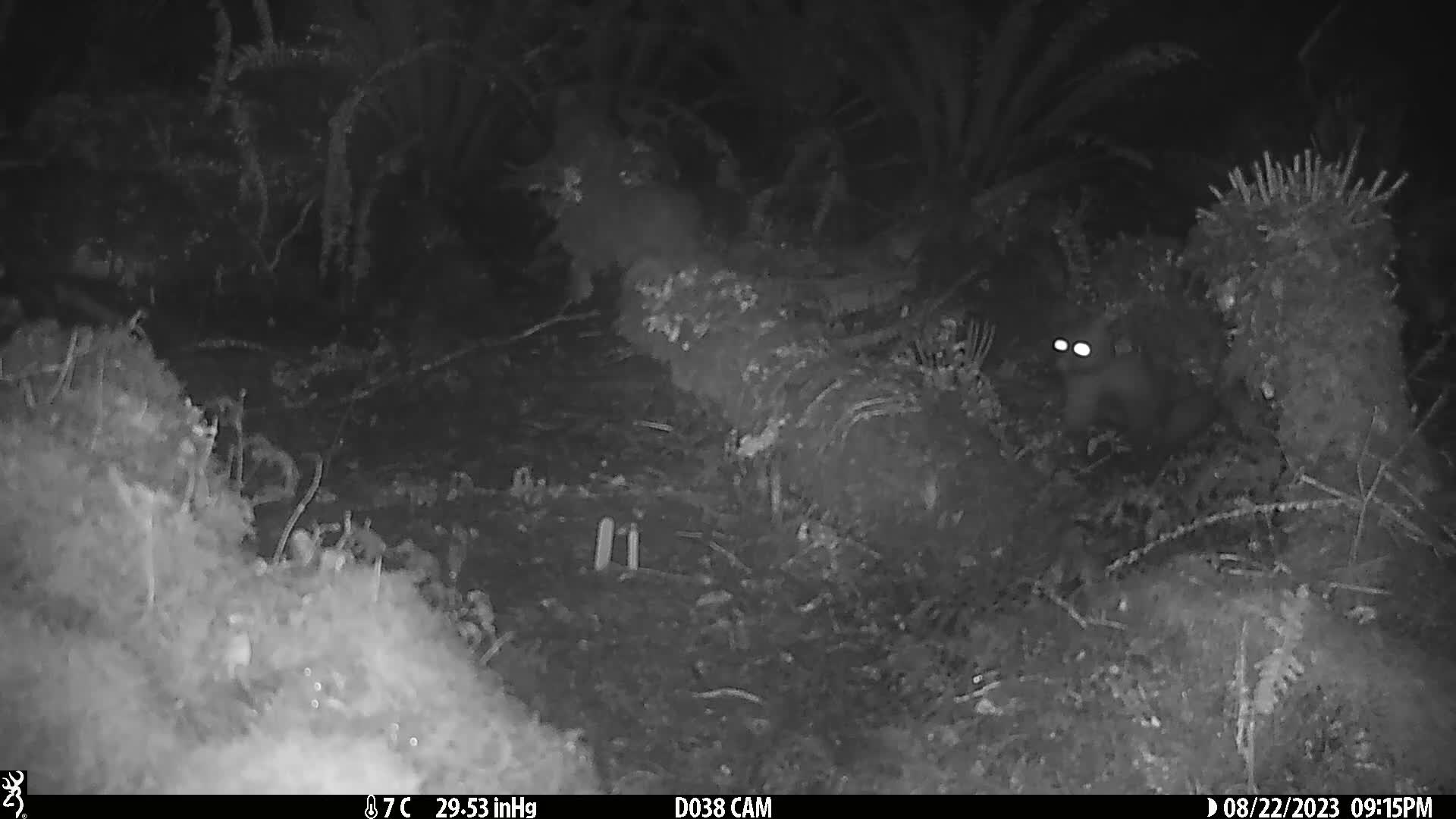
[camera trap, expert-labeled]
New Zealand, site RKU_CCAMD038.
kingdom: Animalia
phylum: Chordata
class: Mammalia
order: Diprotodontia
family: Phalangeridae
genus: Trichosurus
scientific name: Trichosurus vulpecula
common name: common brushtail possum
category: possum